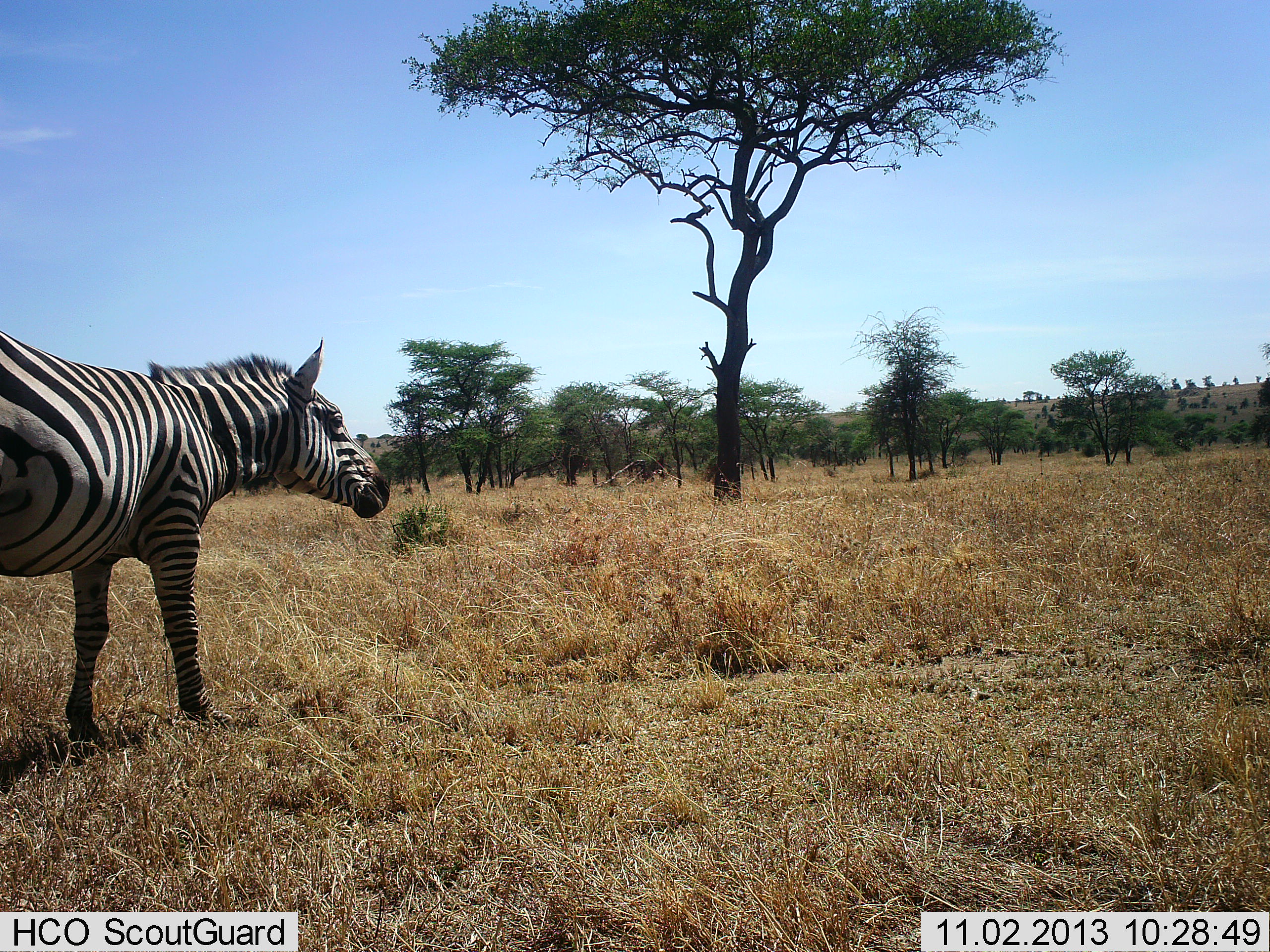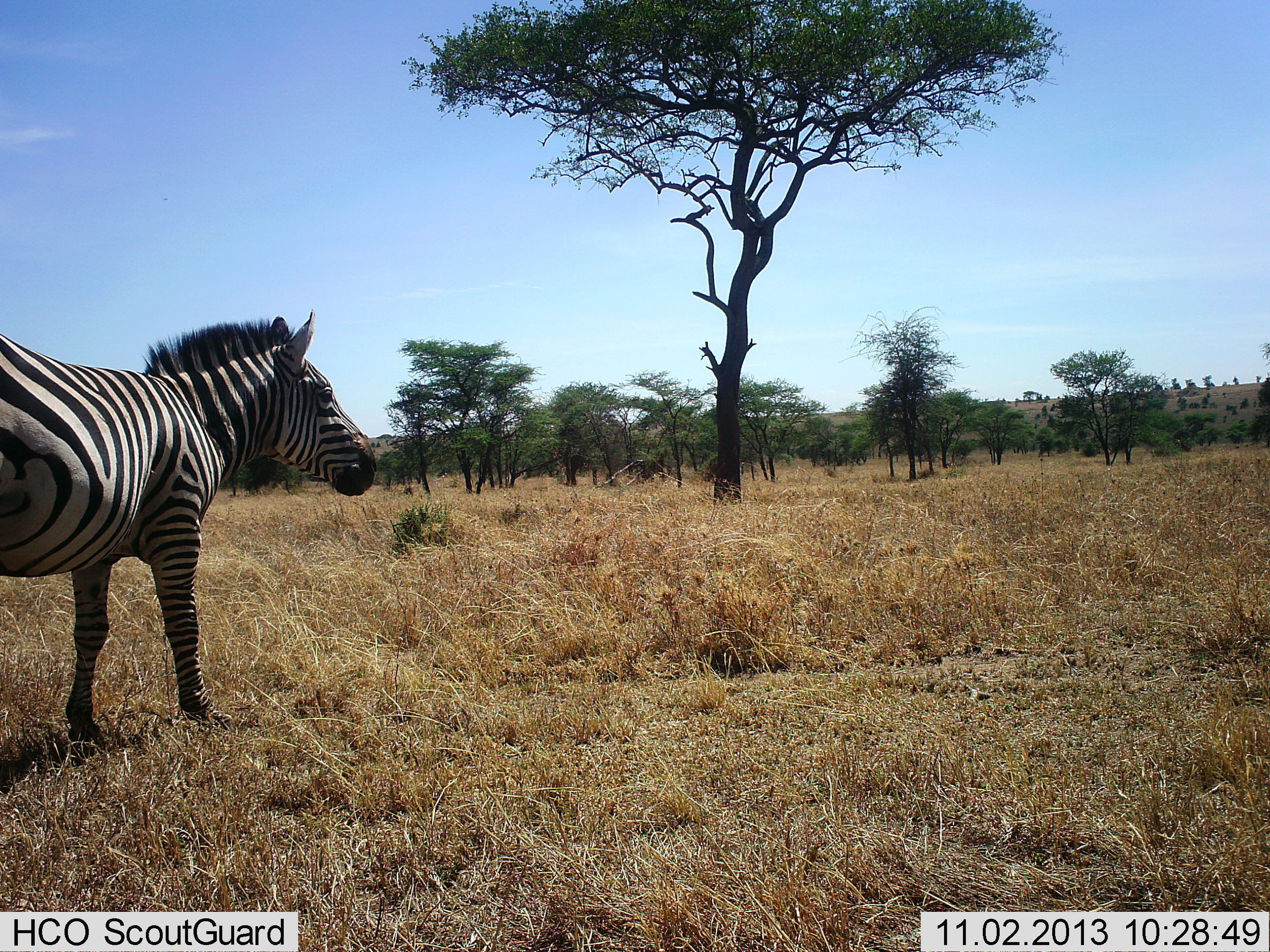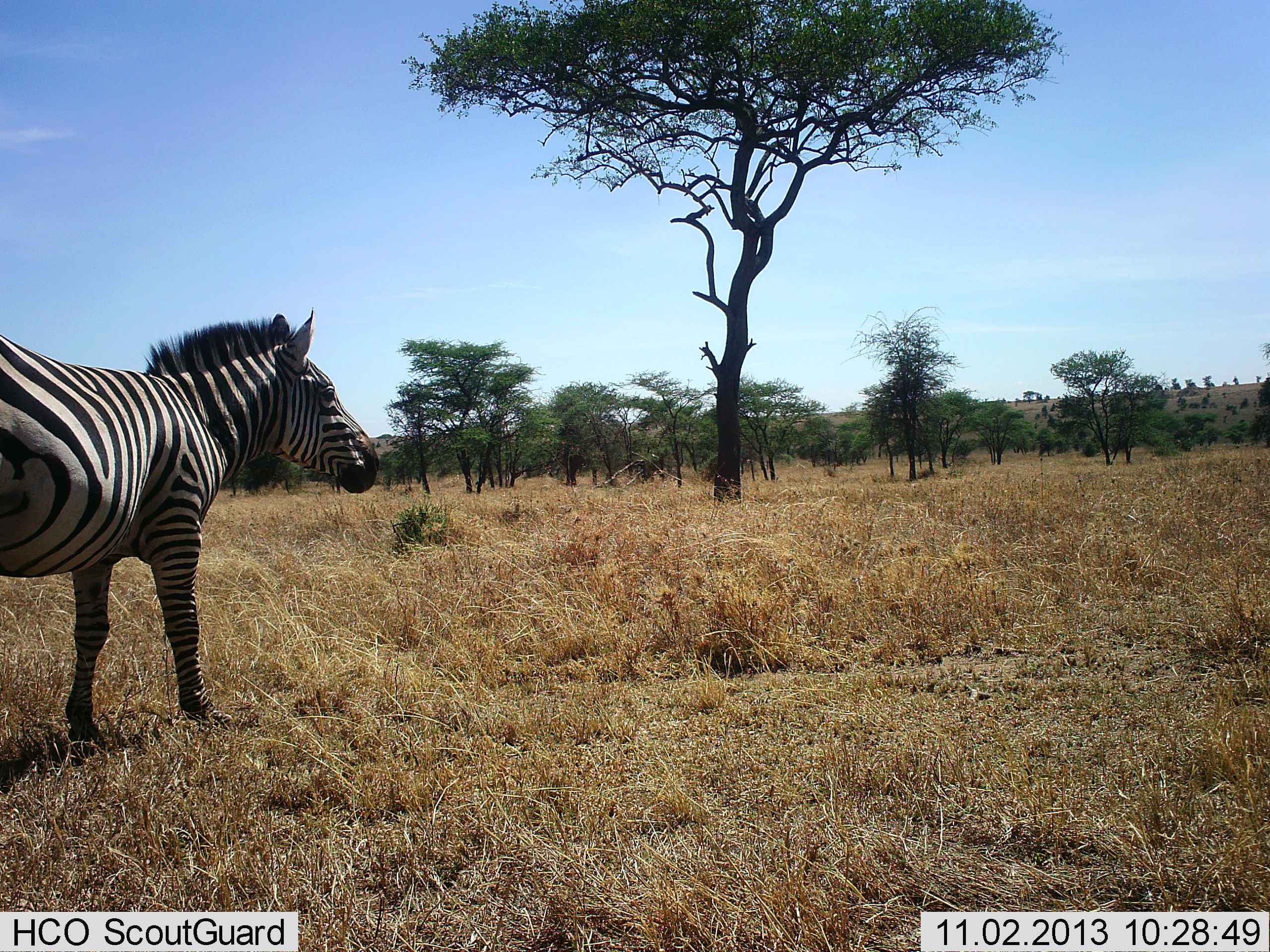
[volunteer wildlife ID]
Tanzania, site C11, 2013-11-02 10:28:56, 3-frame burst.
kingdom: Animalia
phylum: Chordata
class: Mammalia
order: Perissodactyla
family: Equidae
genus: Equus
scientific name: Equus quagga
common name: plains zebra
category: zebra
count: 1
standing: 100%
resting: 0%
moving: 0%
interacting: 0%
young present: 0%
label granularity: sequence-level